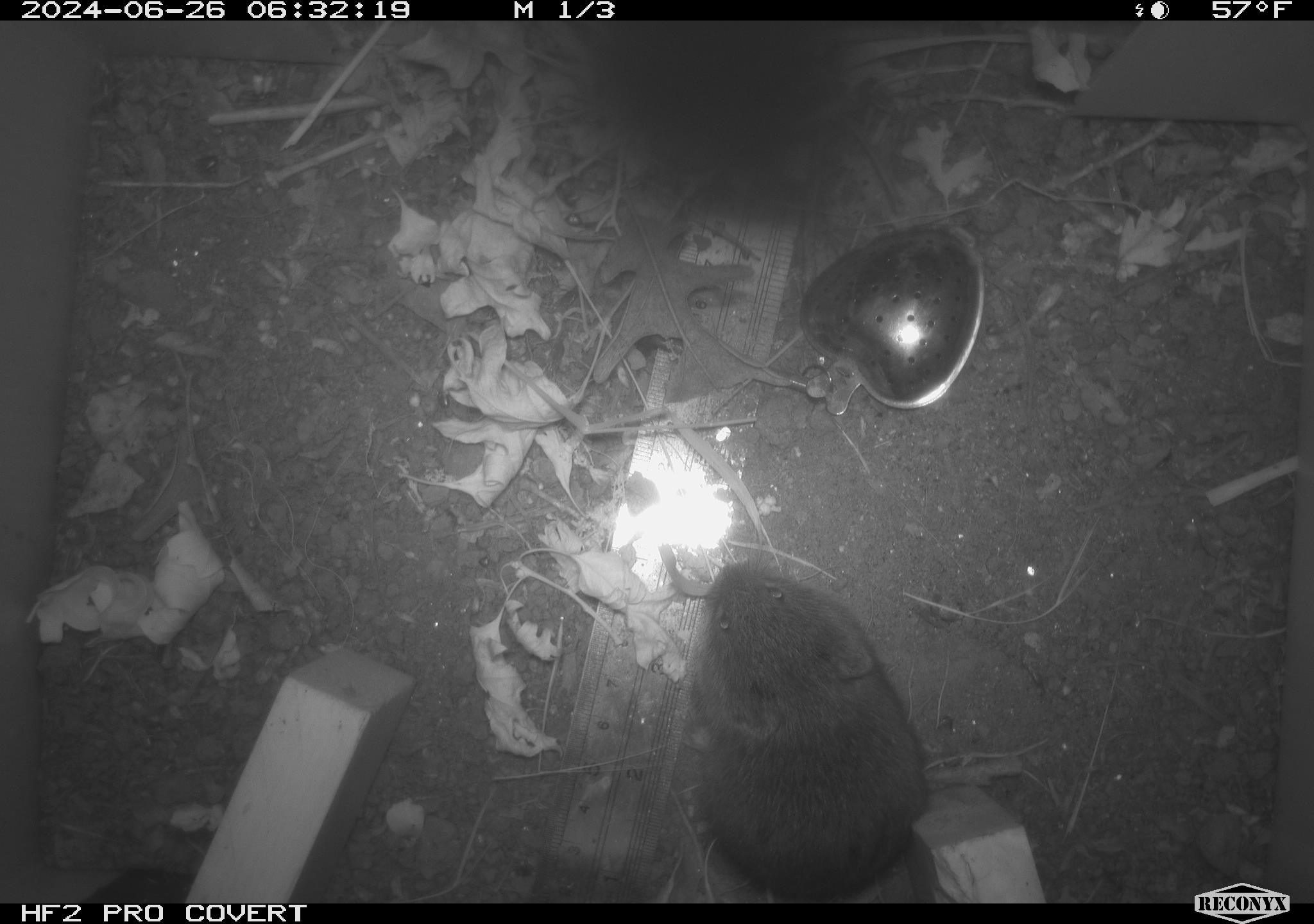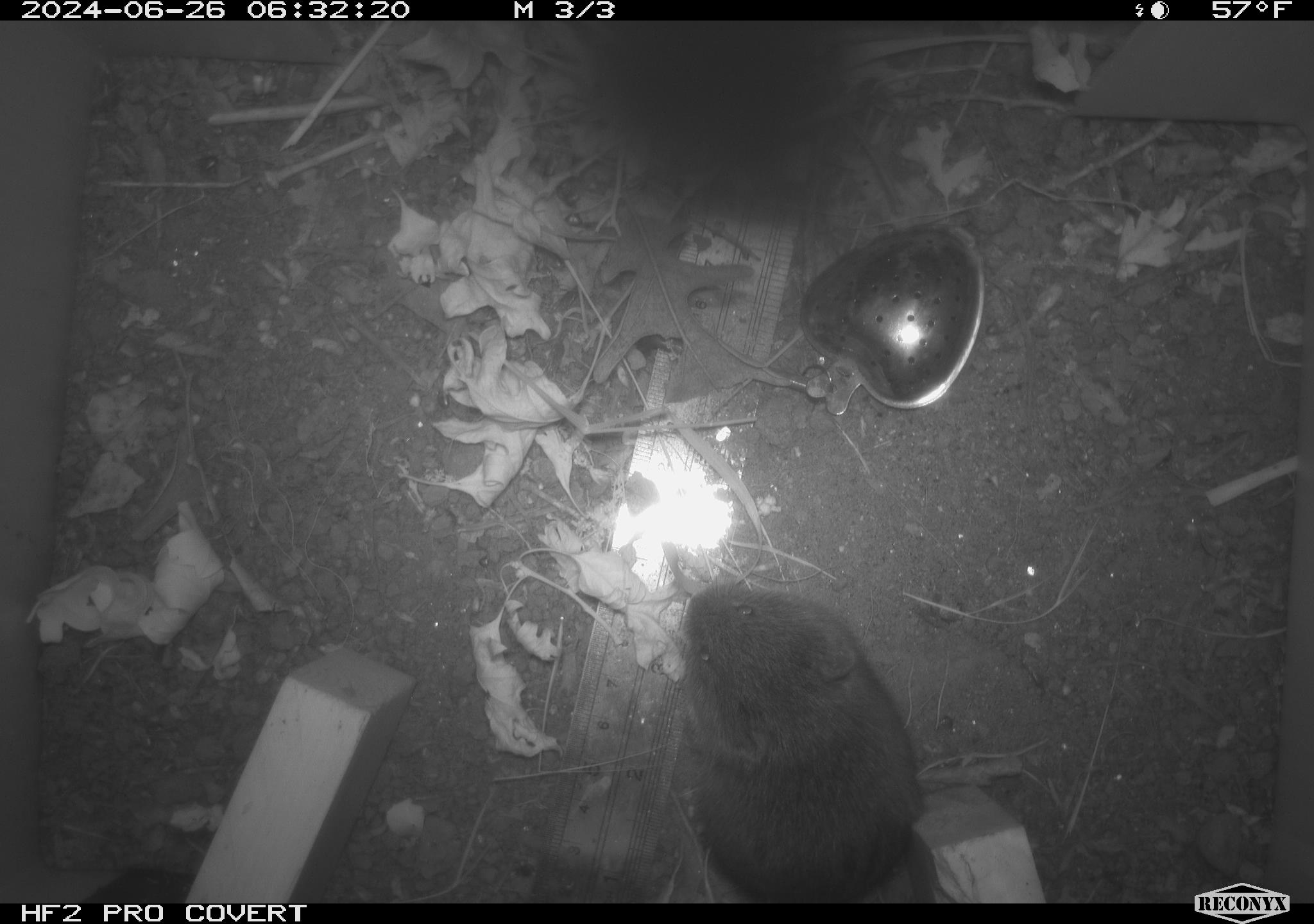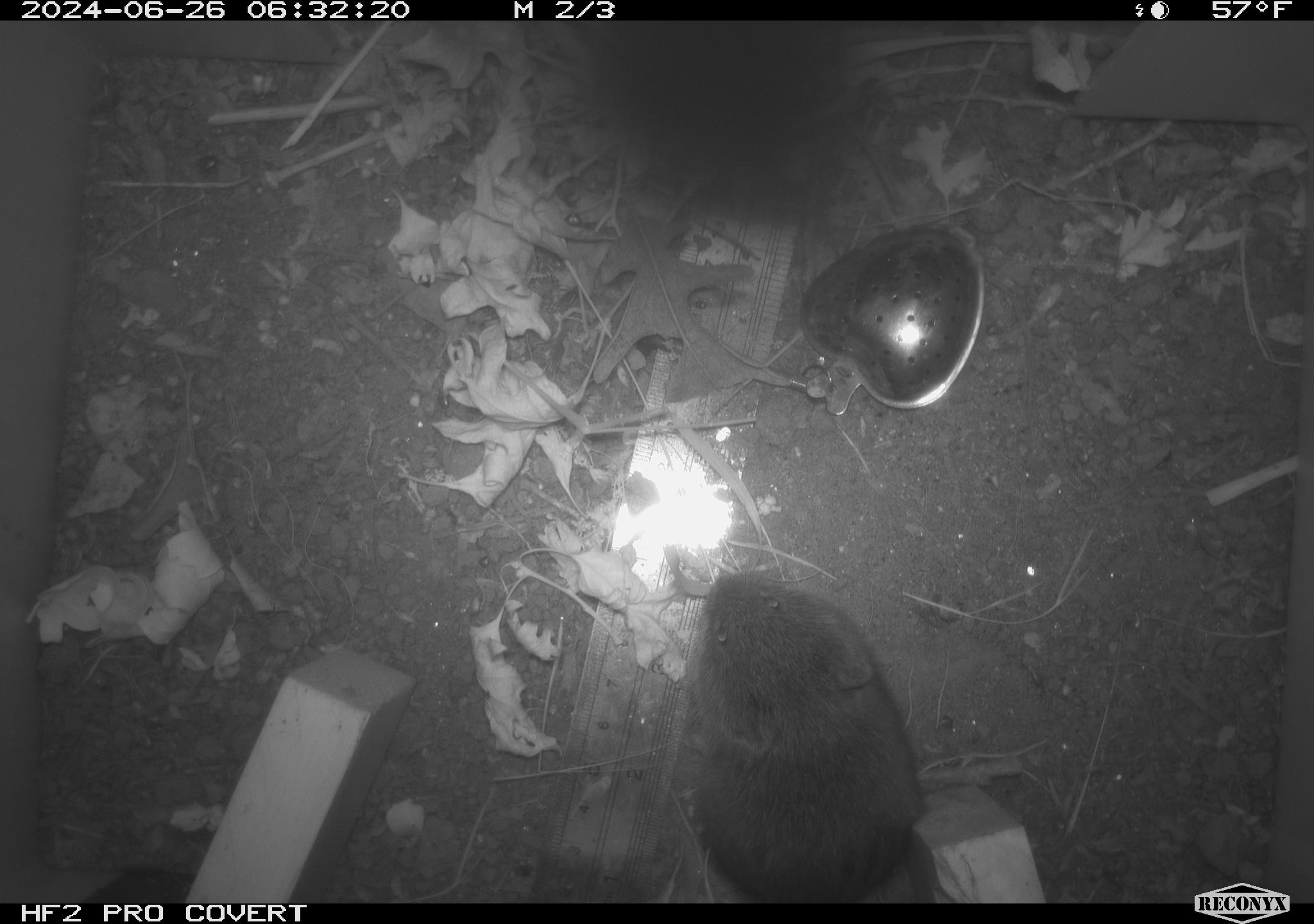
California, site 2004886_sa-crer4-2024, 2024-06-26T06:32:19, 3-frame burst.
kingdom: Animalia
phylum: Chordata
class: Mammalia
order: Rodentia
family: Cricetidae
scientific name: Arvicolinae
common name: voles, lemmings, and muskrats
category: arvicolinae subfamily